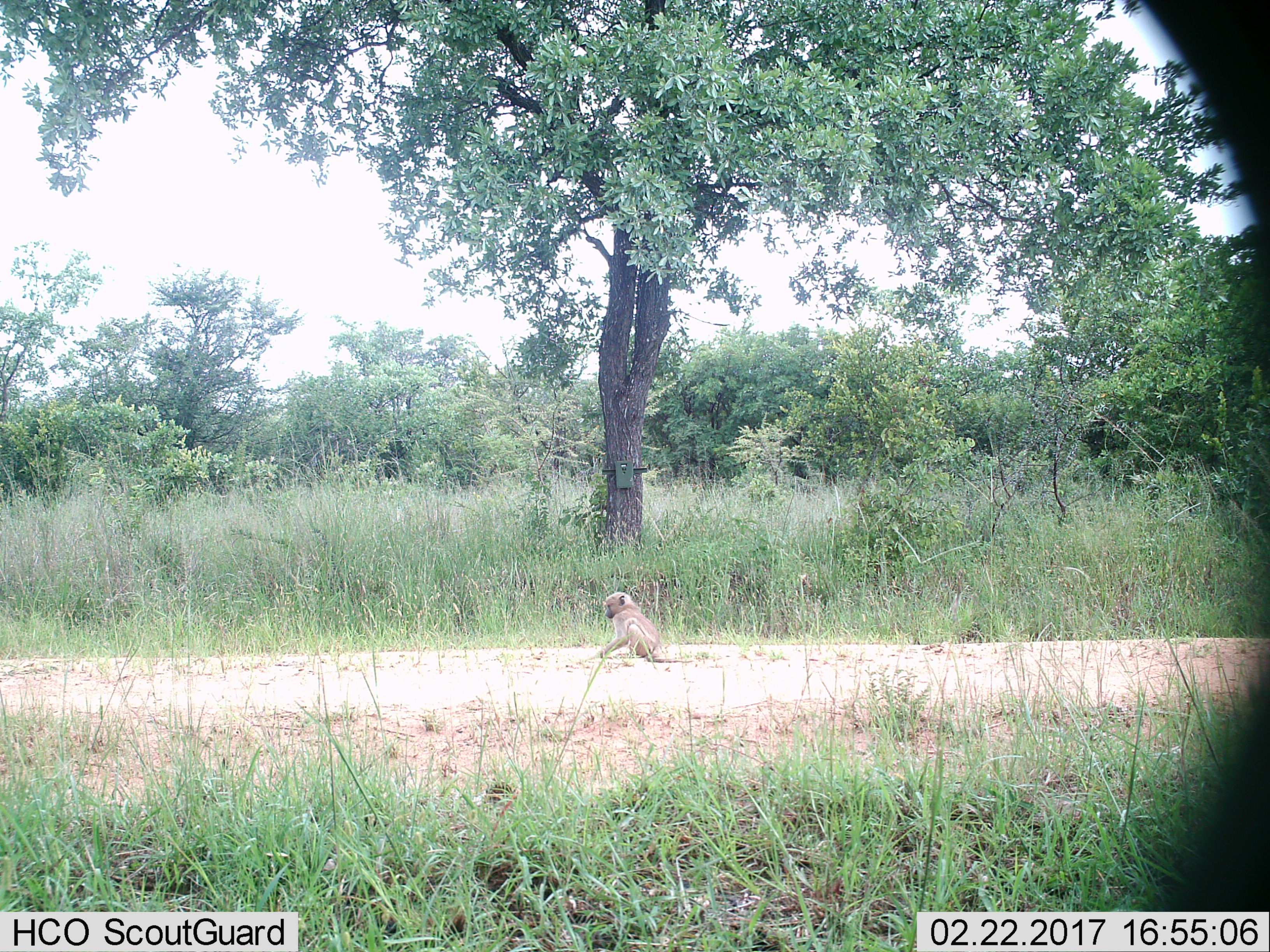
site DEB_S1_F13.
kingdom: Animalia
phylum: Chordata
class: Mammalia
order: Primates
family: Cercopithecidae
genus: Papio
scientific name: Papio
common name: baboon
Baboon (Papio), count 1. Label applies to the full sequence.